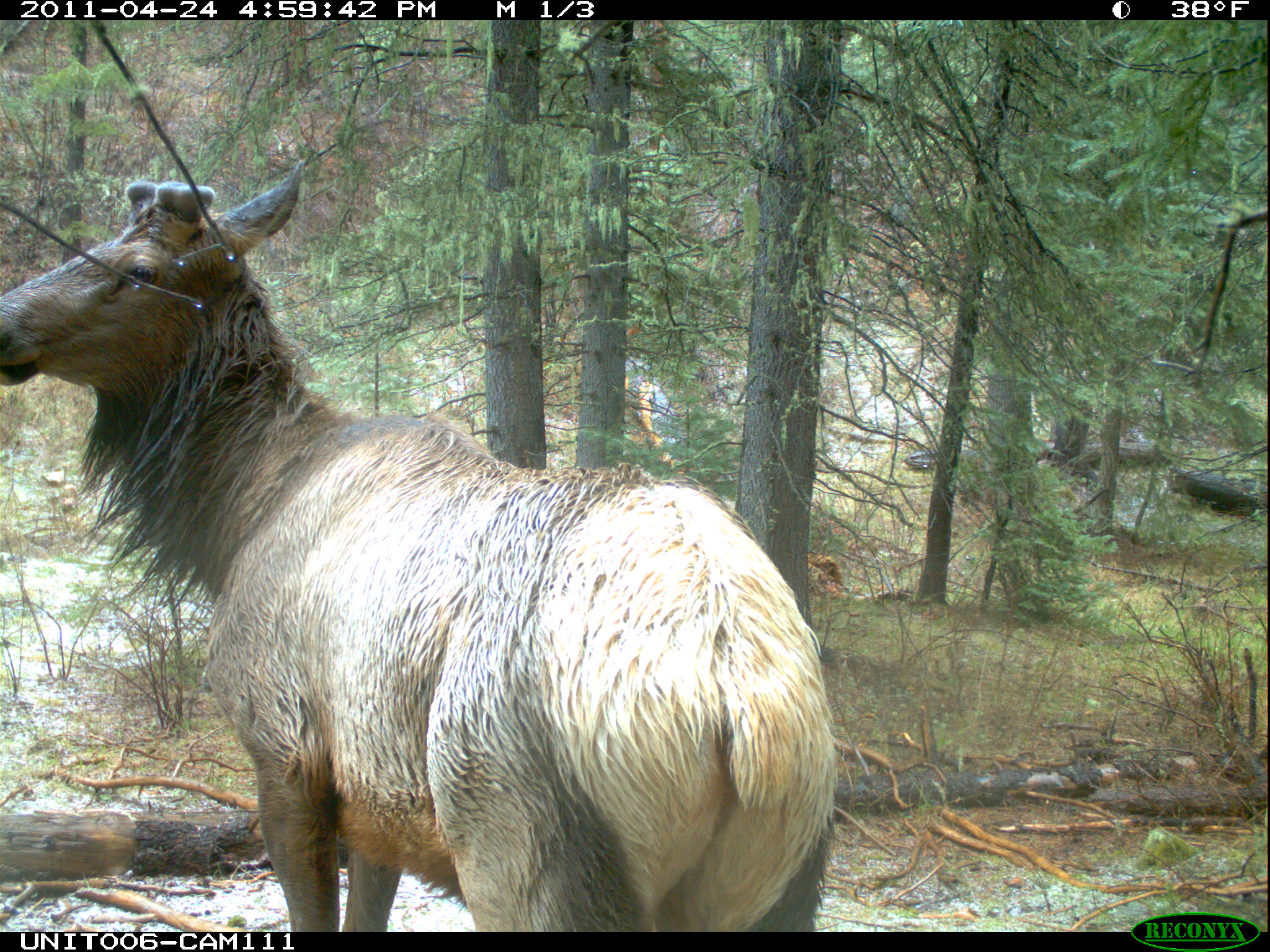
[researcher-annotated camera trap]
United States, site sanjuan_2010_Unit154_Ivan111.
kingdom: Animalia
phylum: Chordata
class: Mammalia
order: Artiodactyla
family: Cervidae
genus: Cervus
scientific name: Cervus elaphus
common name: red deer